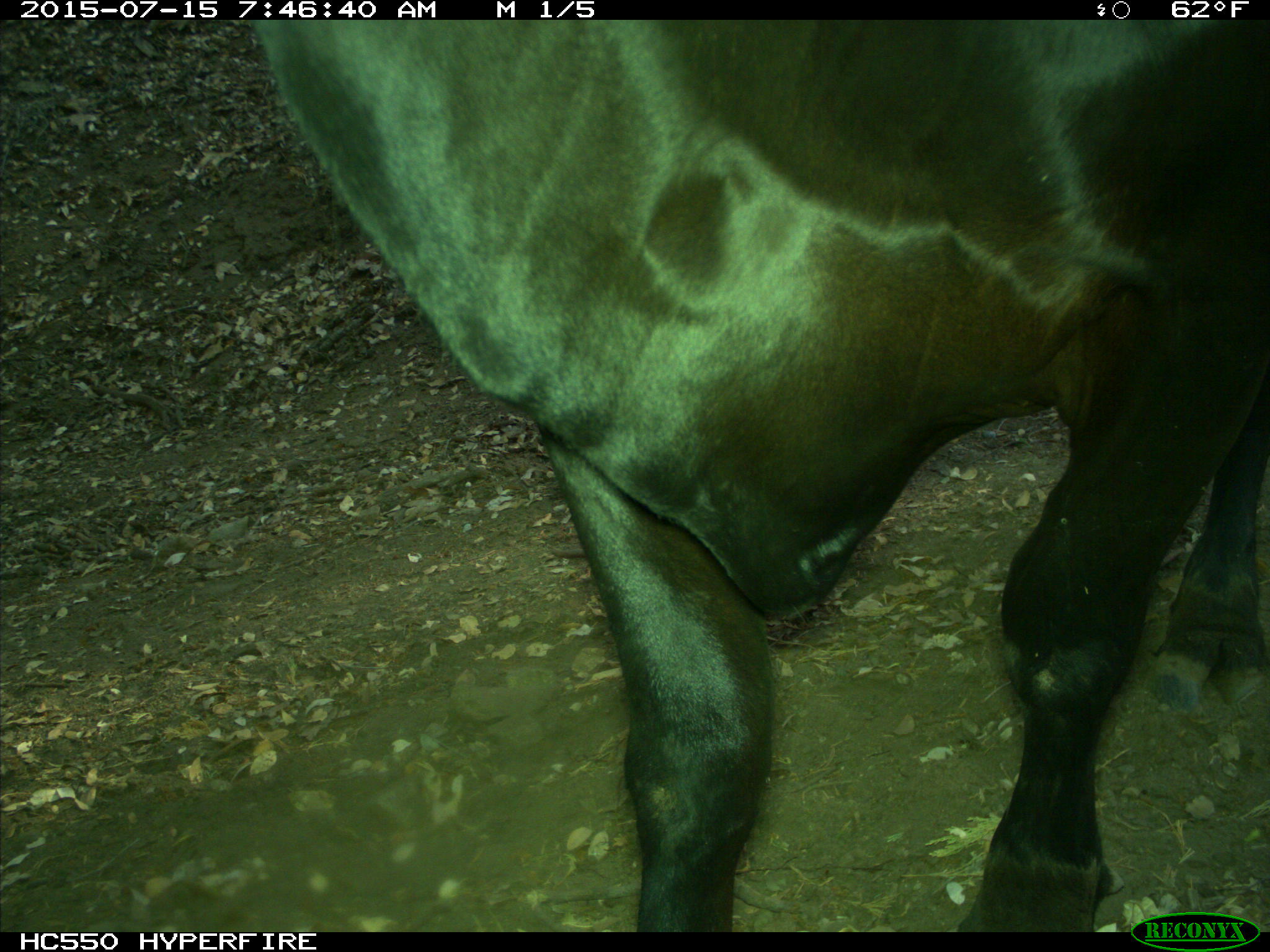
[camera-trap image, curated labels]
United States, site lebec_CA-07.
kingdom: Animalia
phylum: Chordata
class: Mammalia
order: Artiodactyla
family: Bovidae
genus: Bos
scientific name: Bos taurus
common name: domestic cow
Bos taurus (domestic cow).